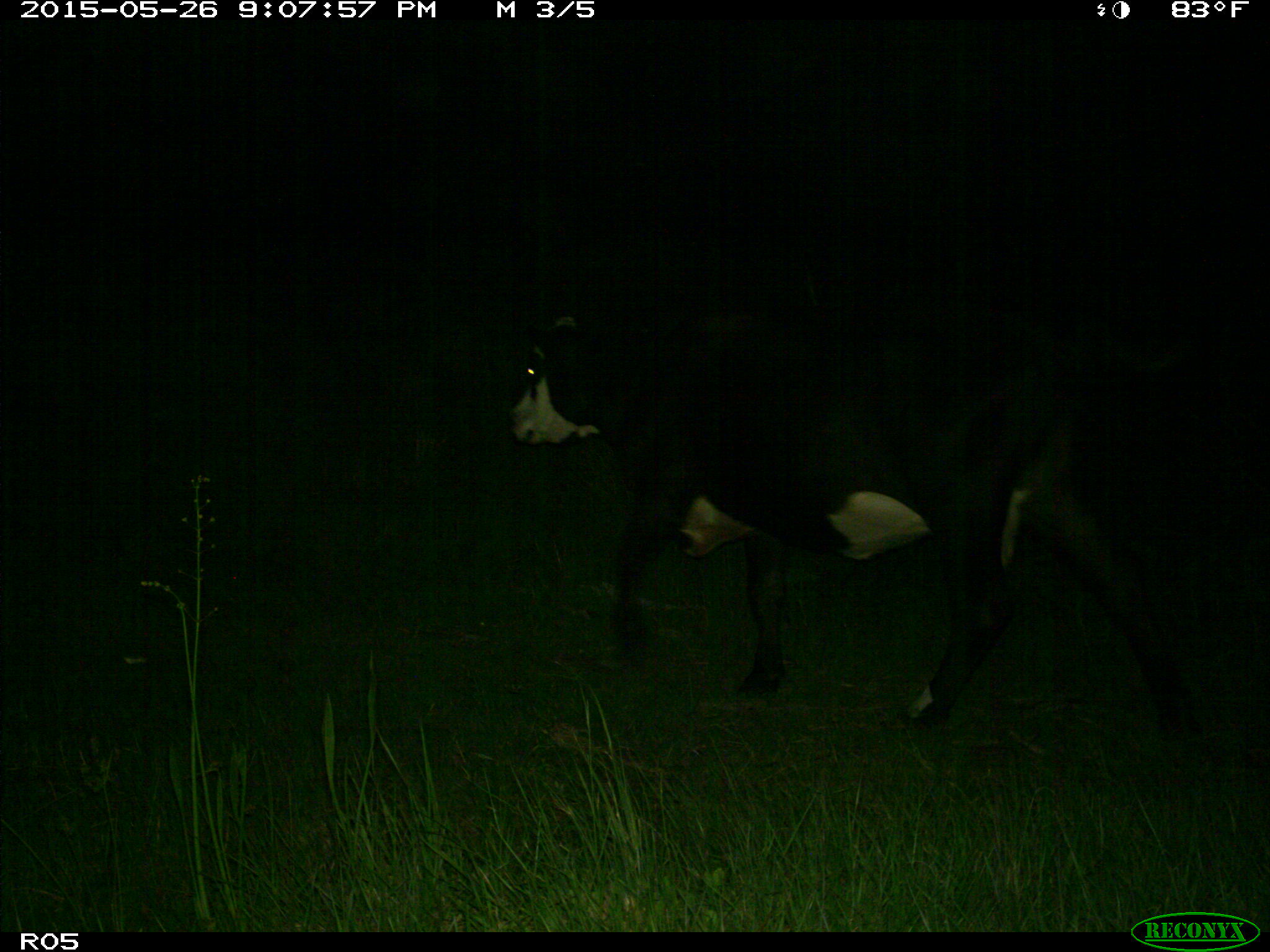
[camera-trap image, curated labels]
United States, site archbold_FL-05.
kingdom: Animalia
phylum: Chordata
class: Mammalia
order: Artiodactyla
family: Bovidae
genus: Bos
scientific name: Bos taurus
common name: domestic cow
Bos taurus (domestic cow).